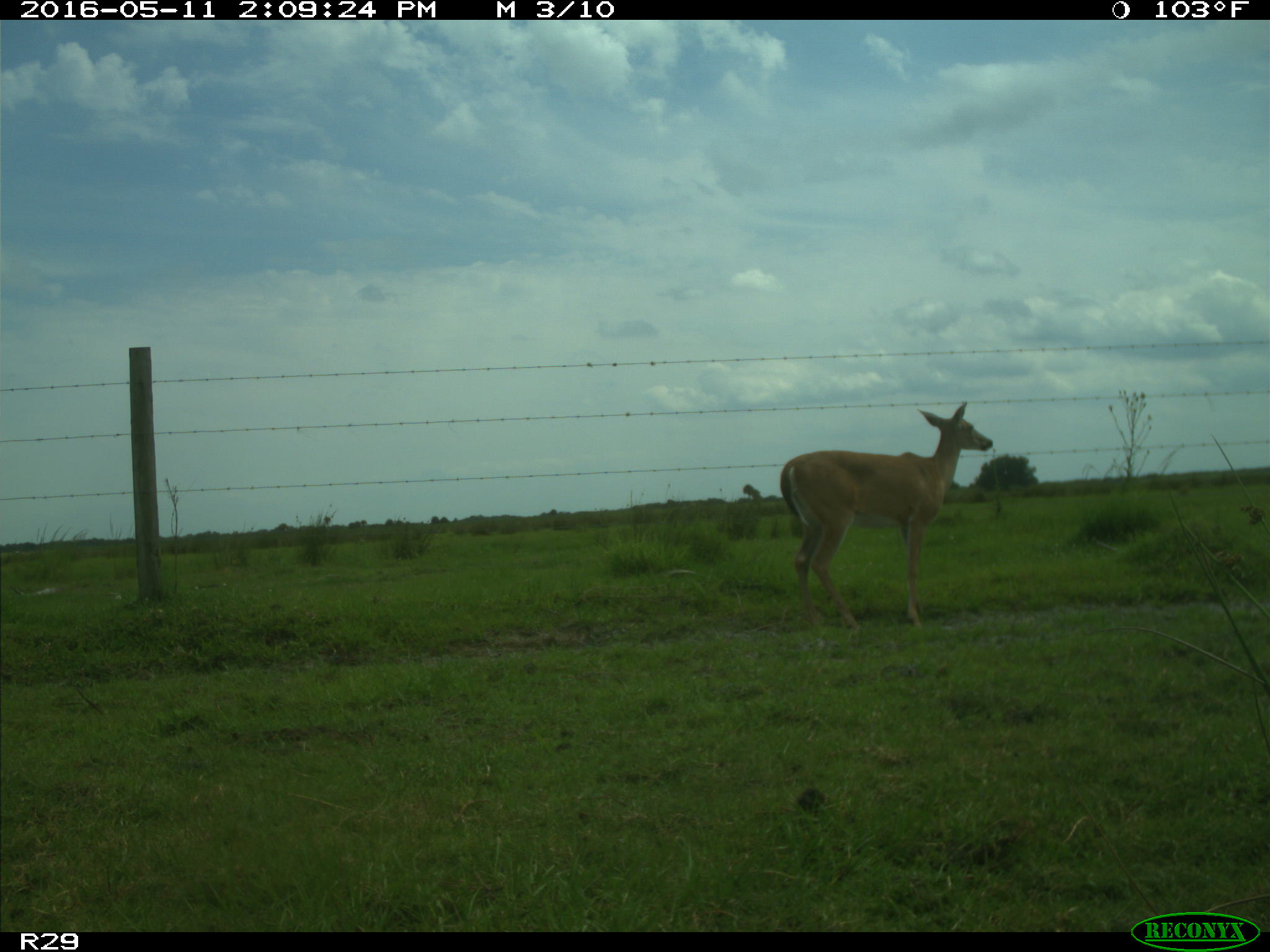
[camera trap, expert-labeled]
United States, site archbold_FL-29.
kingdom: Animalia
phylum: Chordata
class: Mammalia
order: Artiodactyla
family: Cervidae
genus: Odocoileus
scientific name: Odocoileus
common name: deer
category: unidentified deer